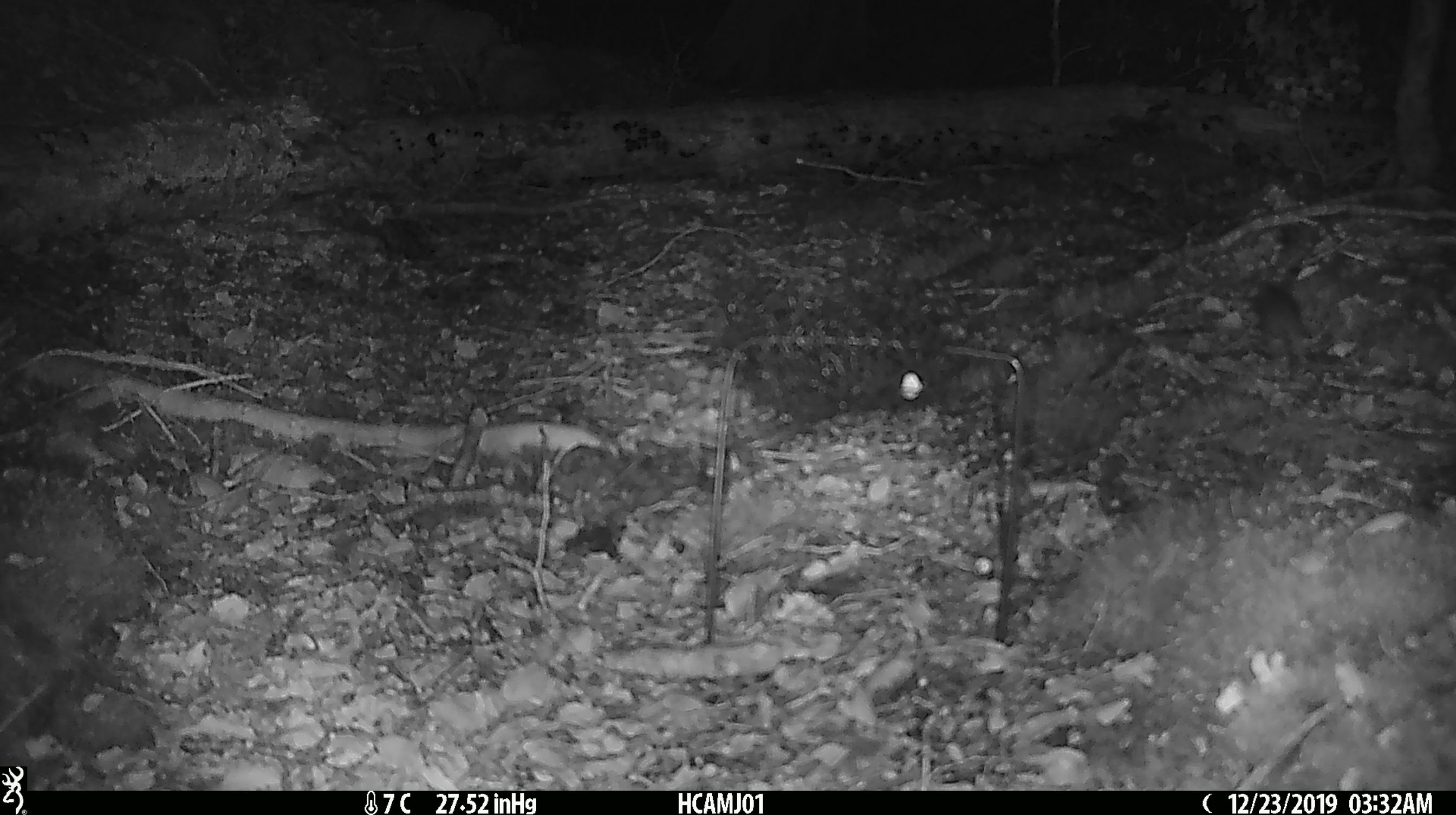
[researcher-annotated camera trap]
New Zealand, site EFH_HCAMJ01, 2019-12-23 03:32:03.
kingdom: Animalia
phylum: Chordata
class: Mammalia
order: Rodentia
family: Muridae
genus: Mus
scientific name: Mus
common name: mouse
Mouse (Mus).